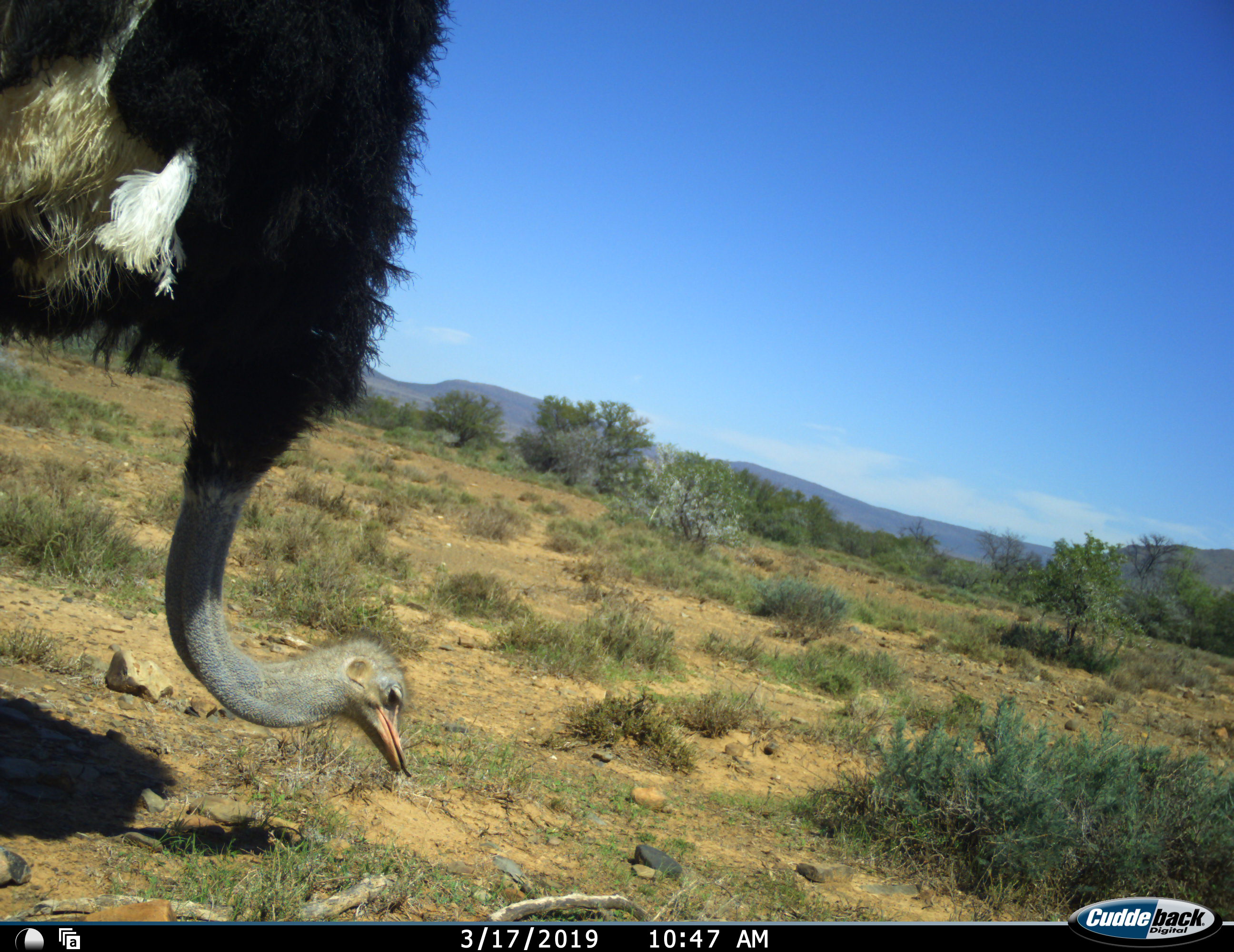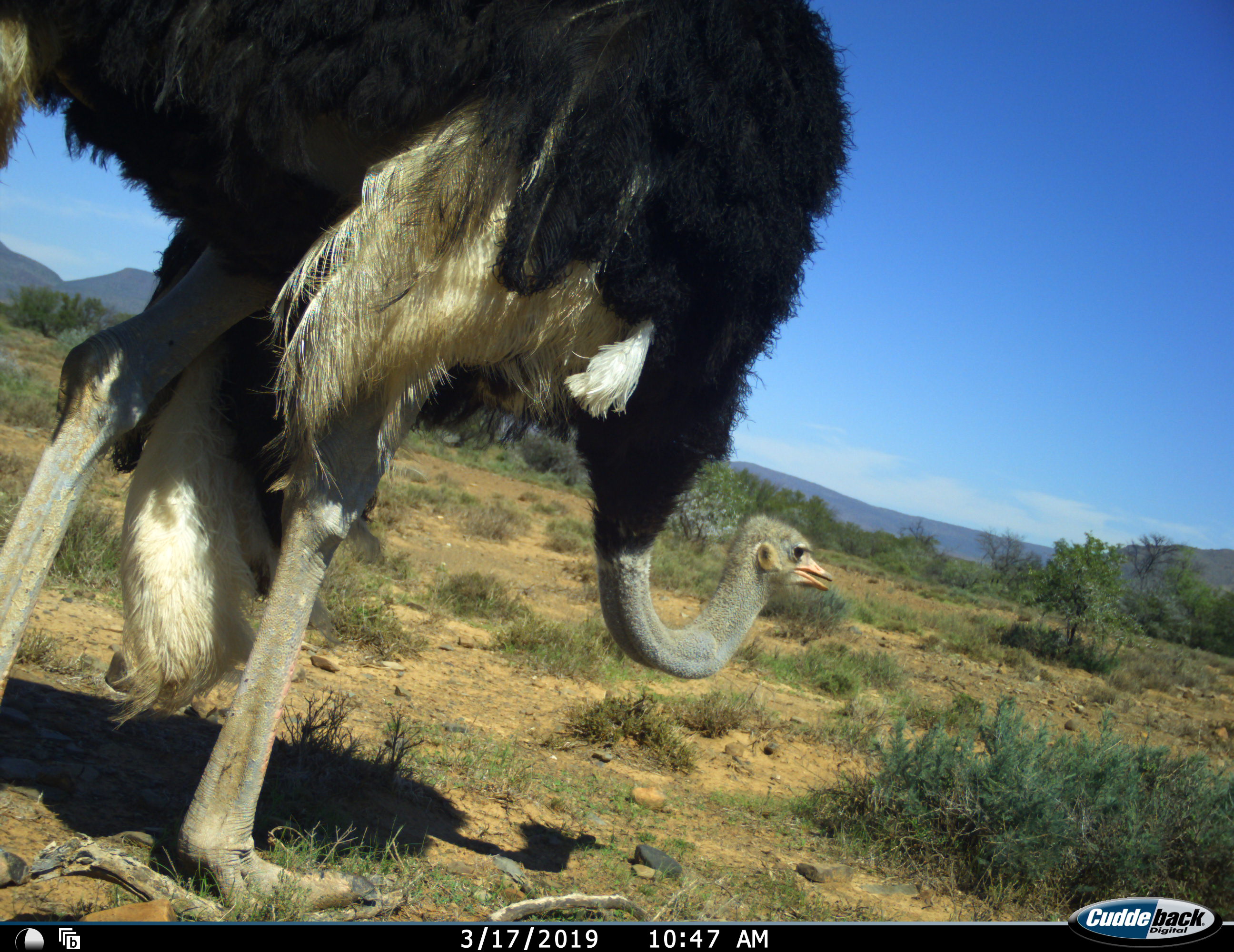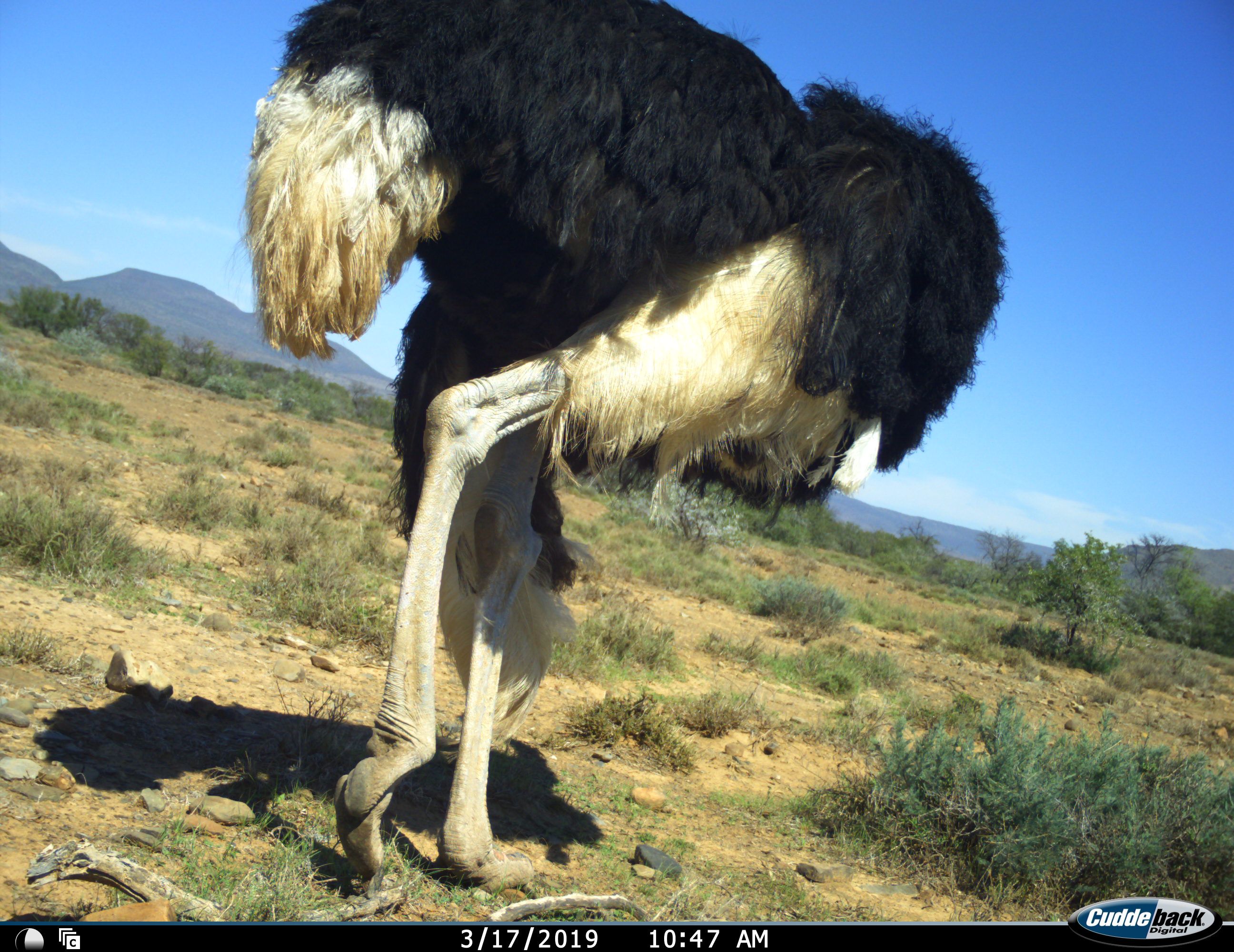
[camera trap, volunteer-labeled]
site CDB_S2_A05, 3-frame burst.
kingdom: Animalia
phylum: Chordata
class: Aves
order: Struthioniformes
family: Struthionidae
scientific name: Struthionidae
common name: ostrich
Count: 1.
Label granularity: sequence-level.